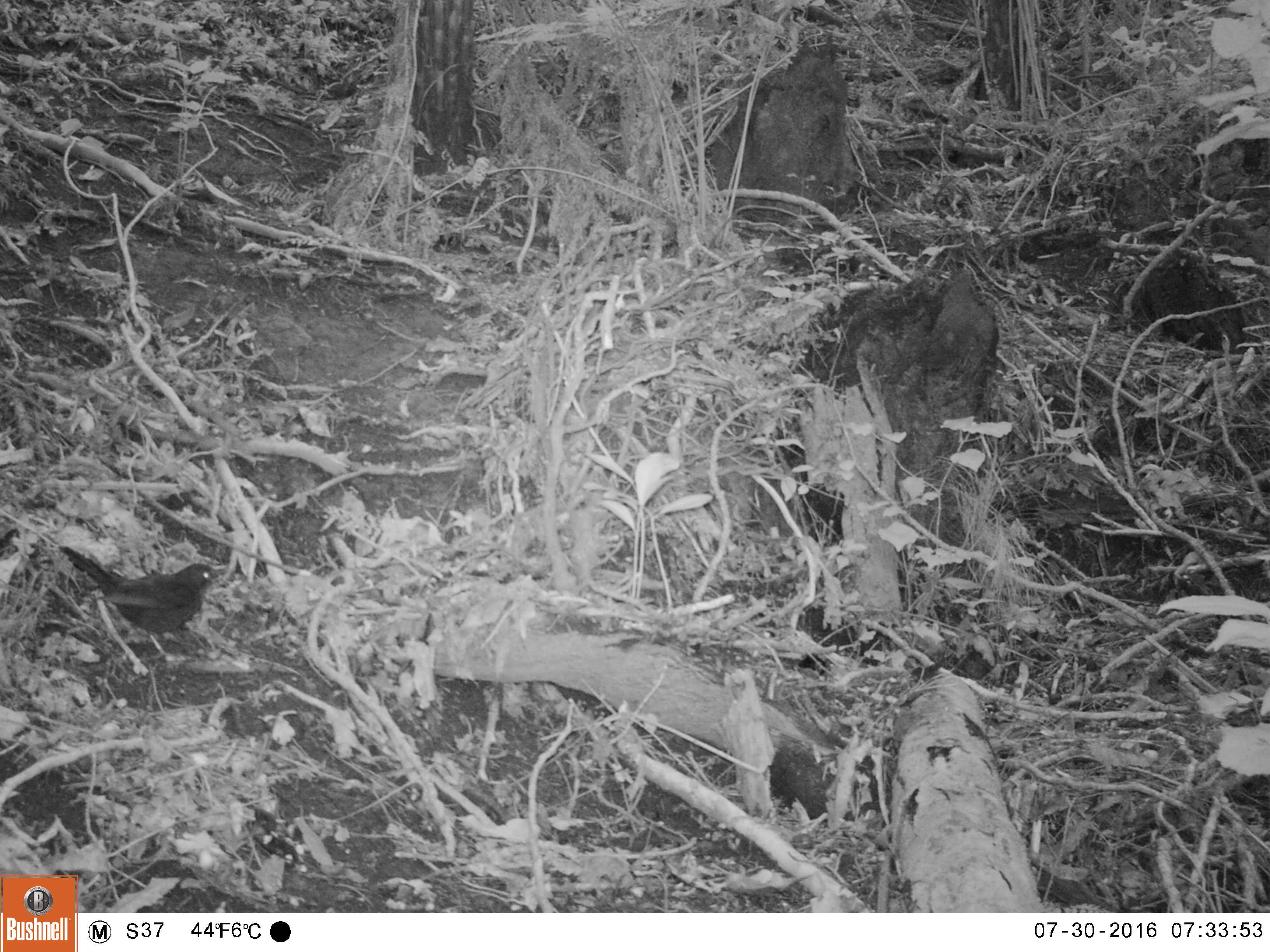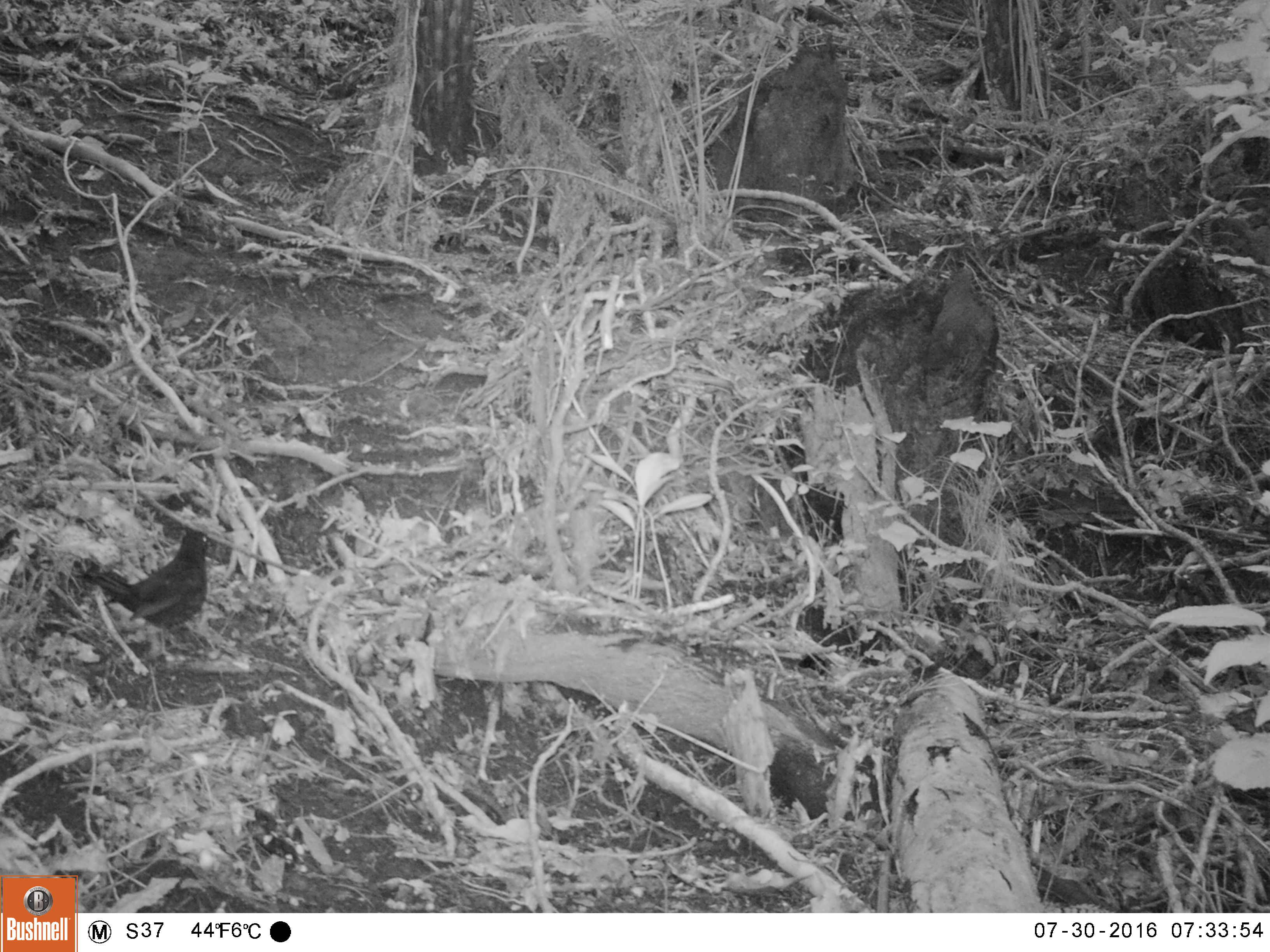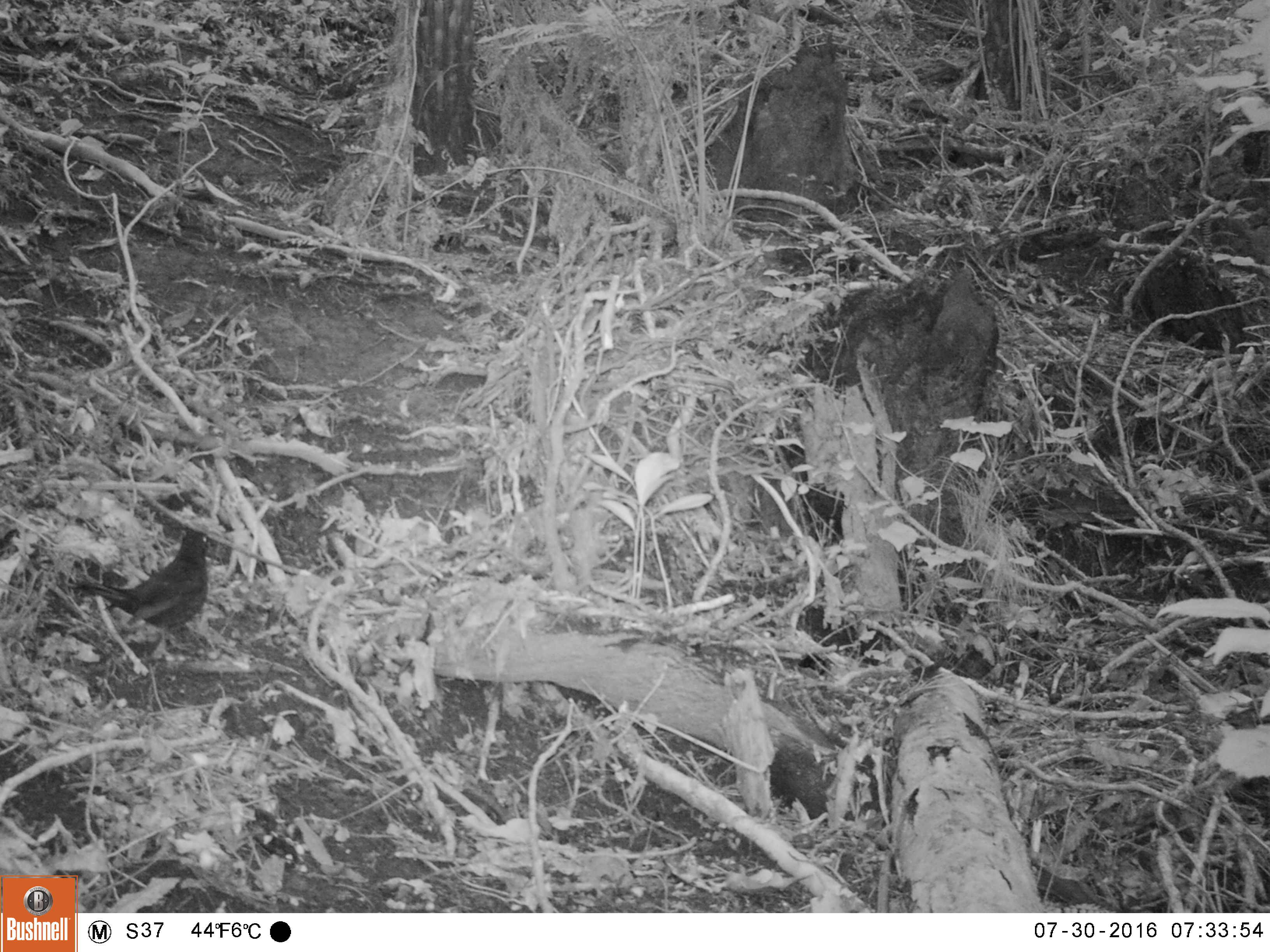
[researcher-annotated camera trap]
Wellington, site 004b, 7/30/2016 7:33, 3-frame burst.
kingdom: Animalia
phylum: Chordata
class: Aves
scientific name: Aves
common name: bird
Bird (Aves).